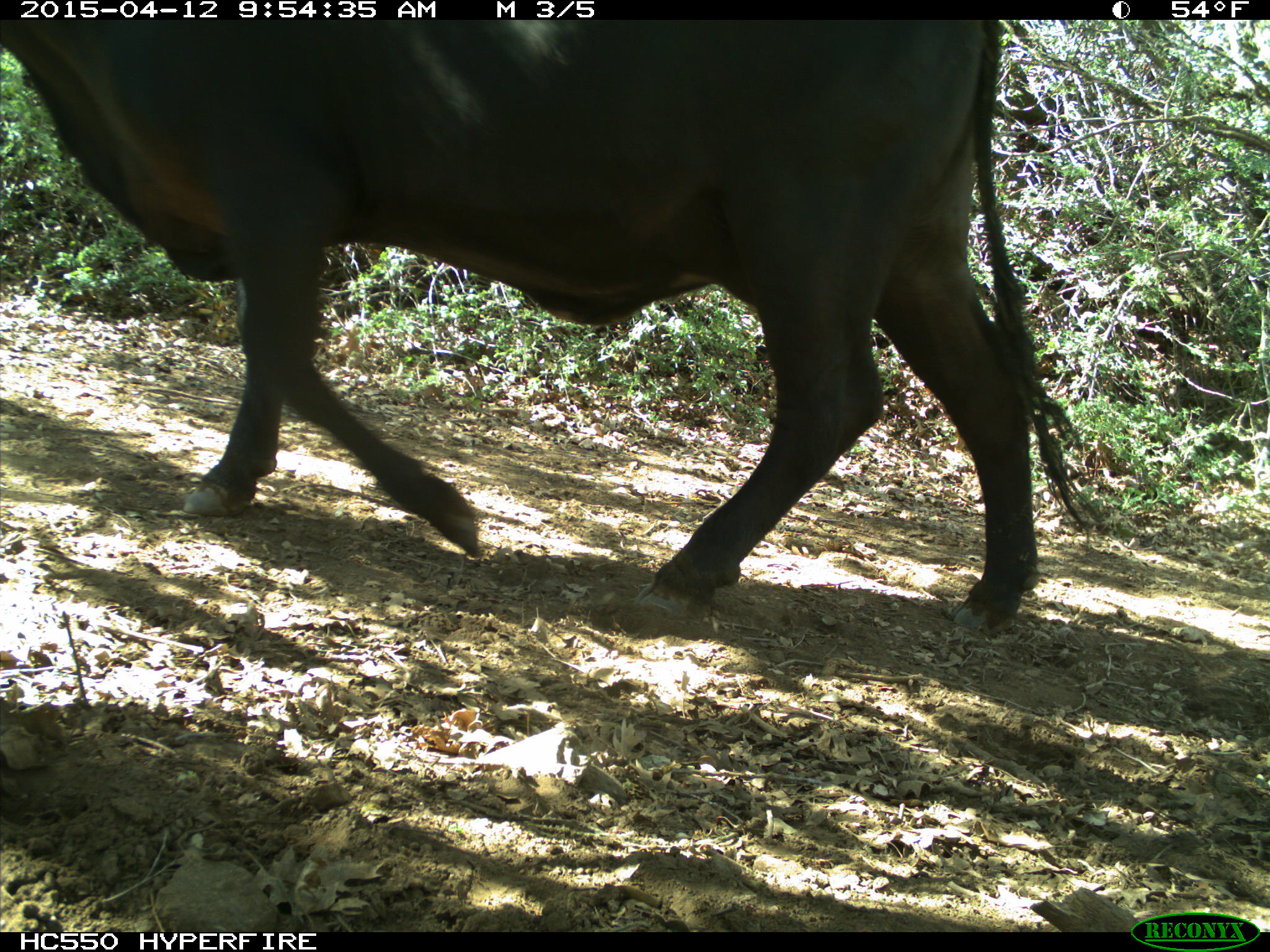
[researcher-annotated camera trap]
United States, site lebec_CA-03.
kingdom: Animalia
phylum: Chordata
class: Mammalia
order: Artiodactyla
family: Bovidae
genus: Bos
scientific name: Bos taurus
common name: domestic cow